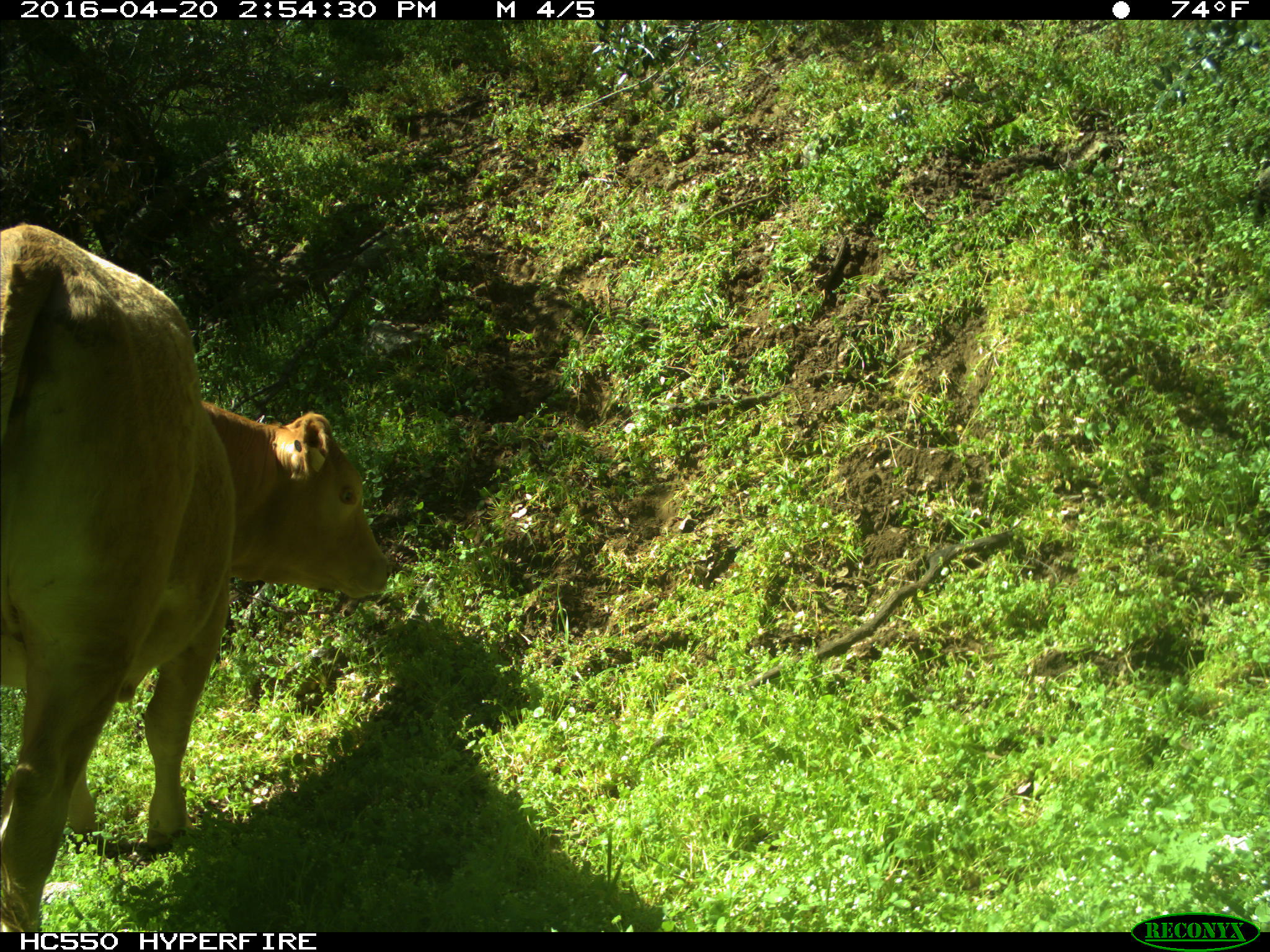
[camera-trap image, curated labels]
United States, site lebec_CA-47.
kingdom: Animalia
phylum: Chordata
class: Mammalia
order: Artiodactyla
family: Bovidae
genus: Bos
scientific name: Bos taurus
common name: domestic cow